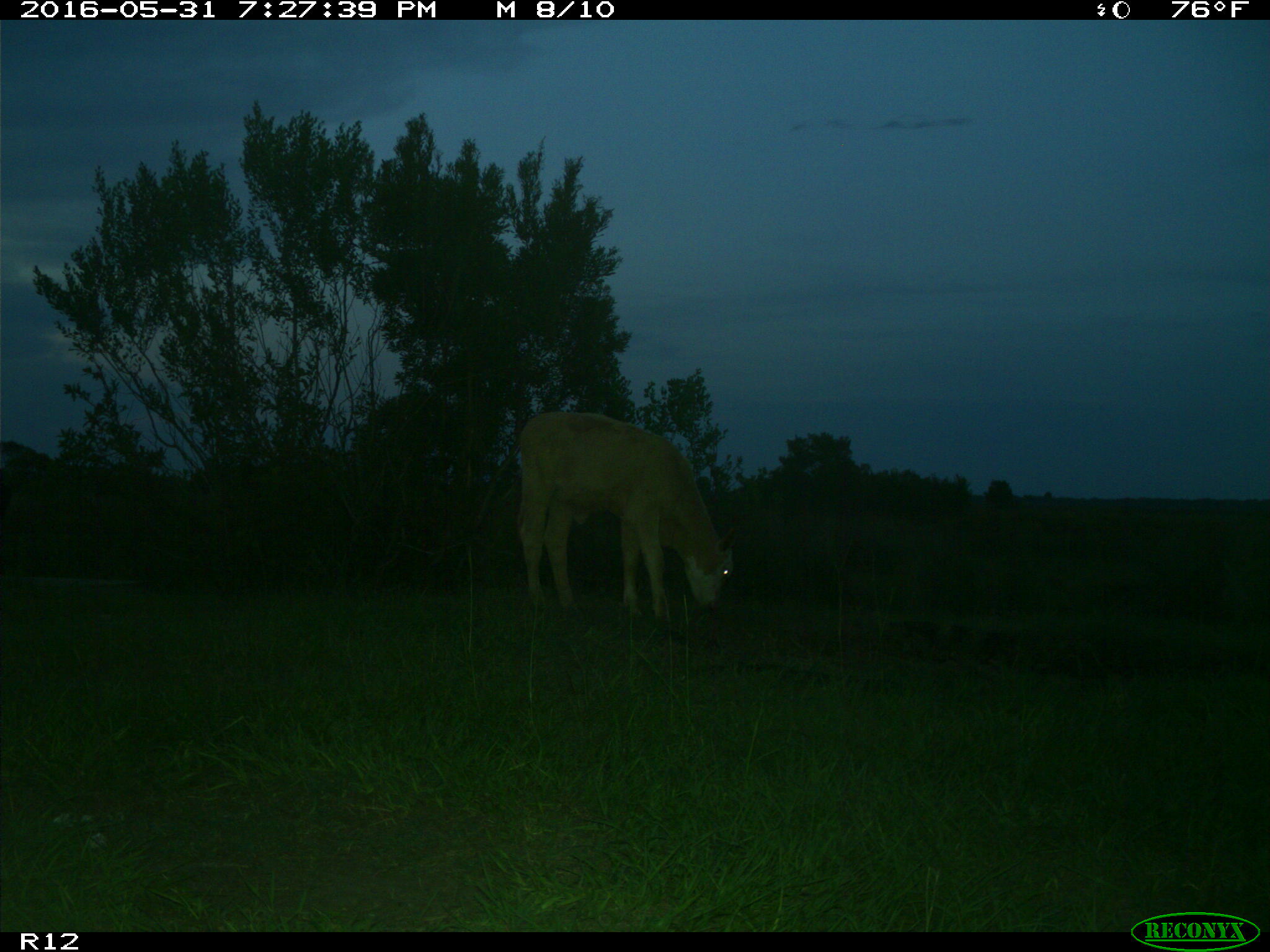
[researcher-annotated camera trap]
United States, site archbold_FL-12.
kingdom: Animalia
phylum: Chordata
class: Mammalia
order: Artiodactyla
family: Bovidae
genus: Bos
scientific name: Bos taurus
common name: domestic cow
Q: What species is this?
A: Bos taurus (domestic cow).